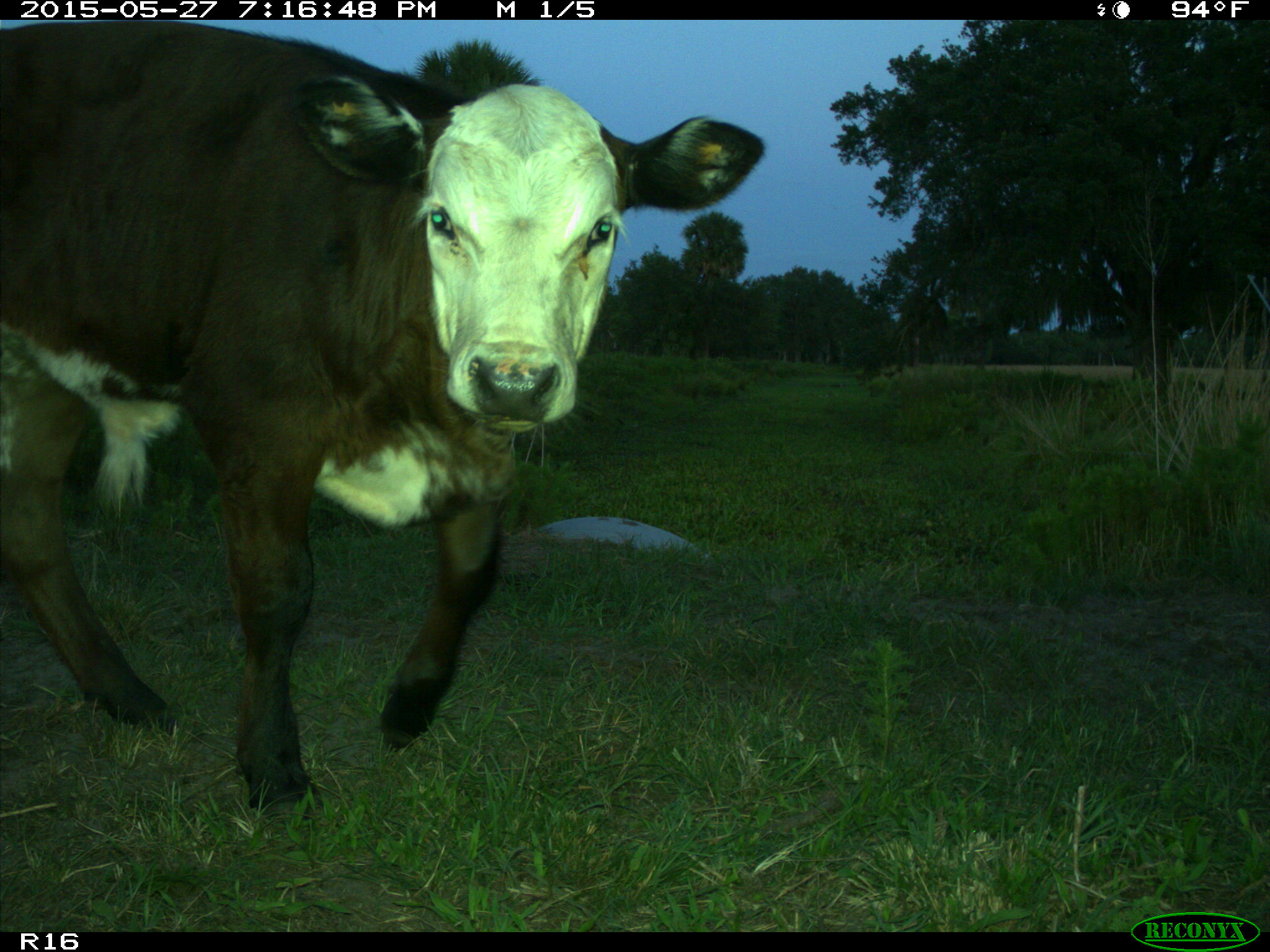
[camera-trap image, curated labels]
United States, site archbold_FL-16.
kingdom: Animalia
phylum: Chordata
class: Mammalia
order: Artiodactyla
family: Bovidae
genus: Bos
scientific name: Bos taurus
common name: domestic cow